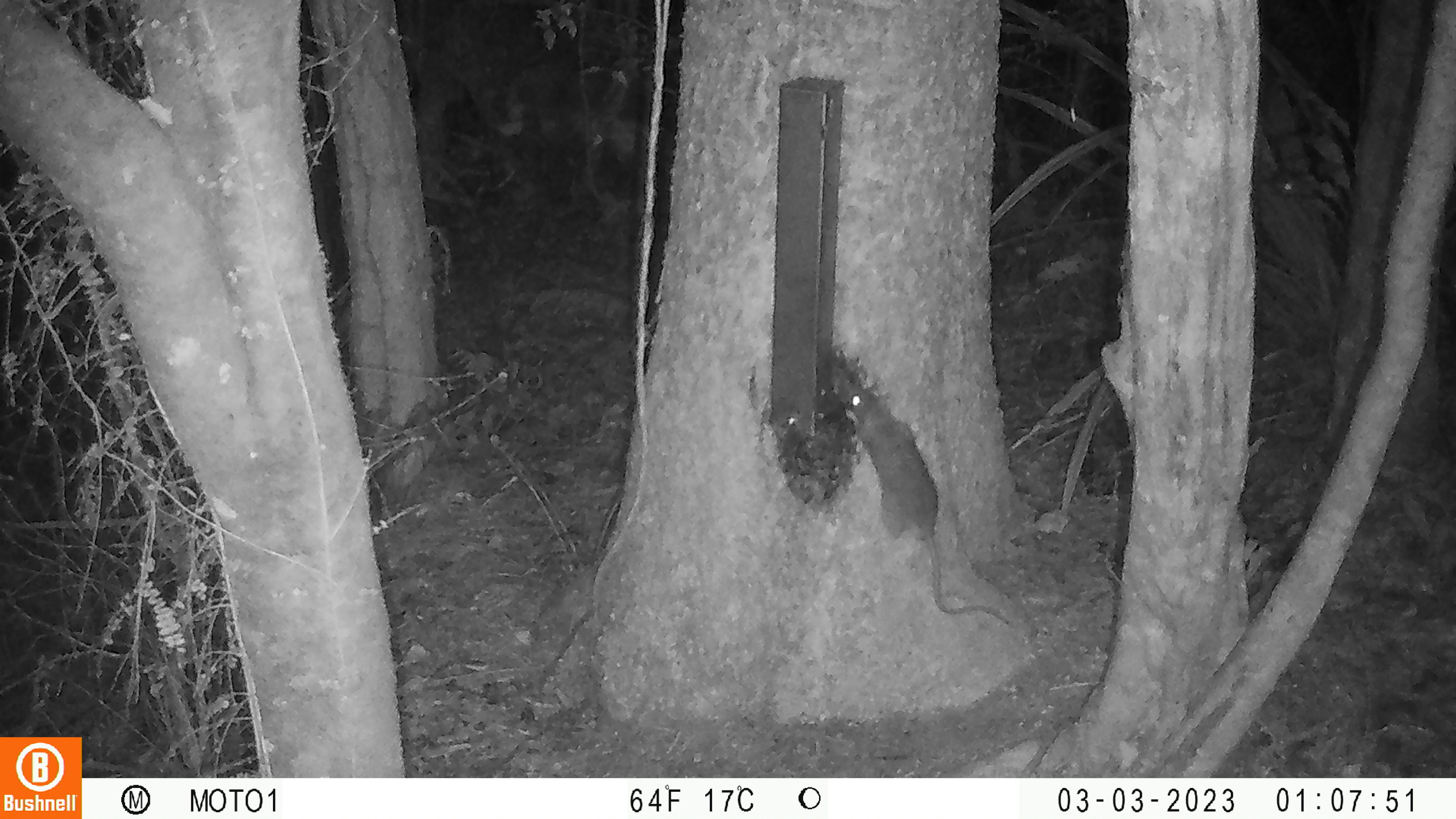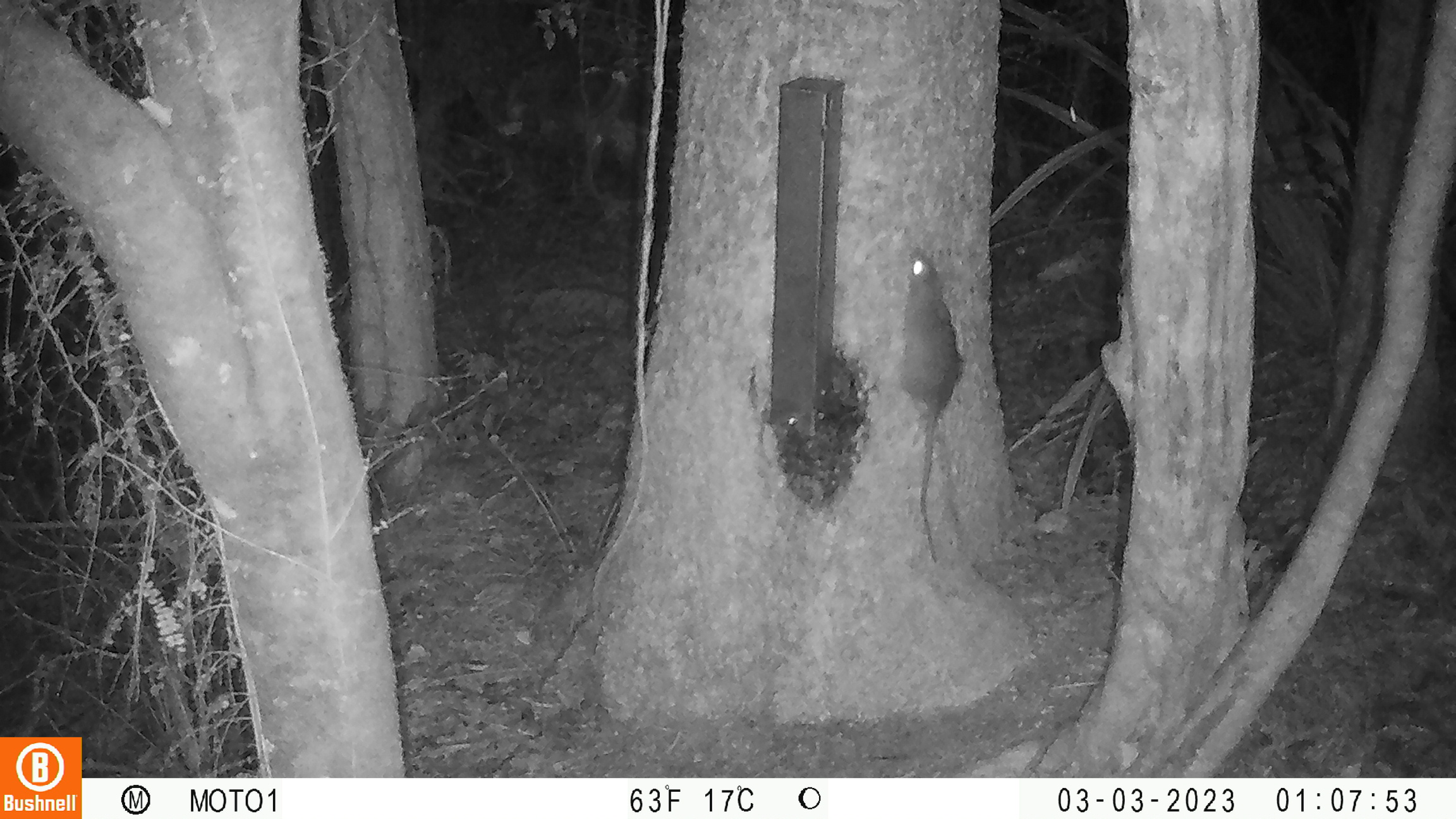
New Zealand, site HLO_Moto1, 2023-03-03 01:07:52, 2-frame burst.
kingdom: Animalia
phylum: Chordata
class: Mammalia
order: Rodentia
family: Muridae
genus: Rattus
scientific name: Rattus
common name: rat